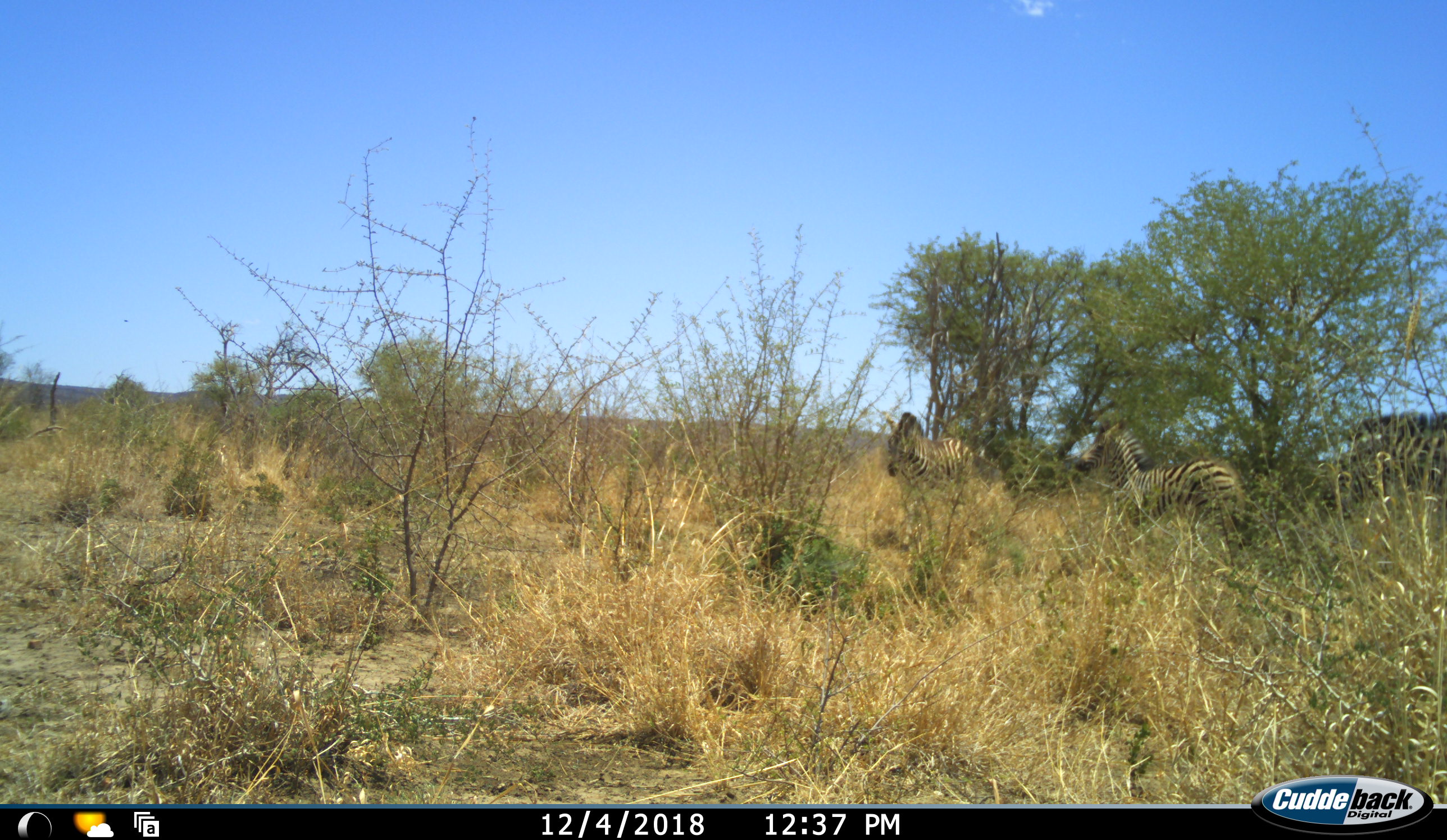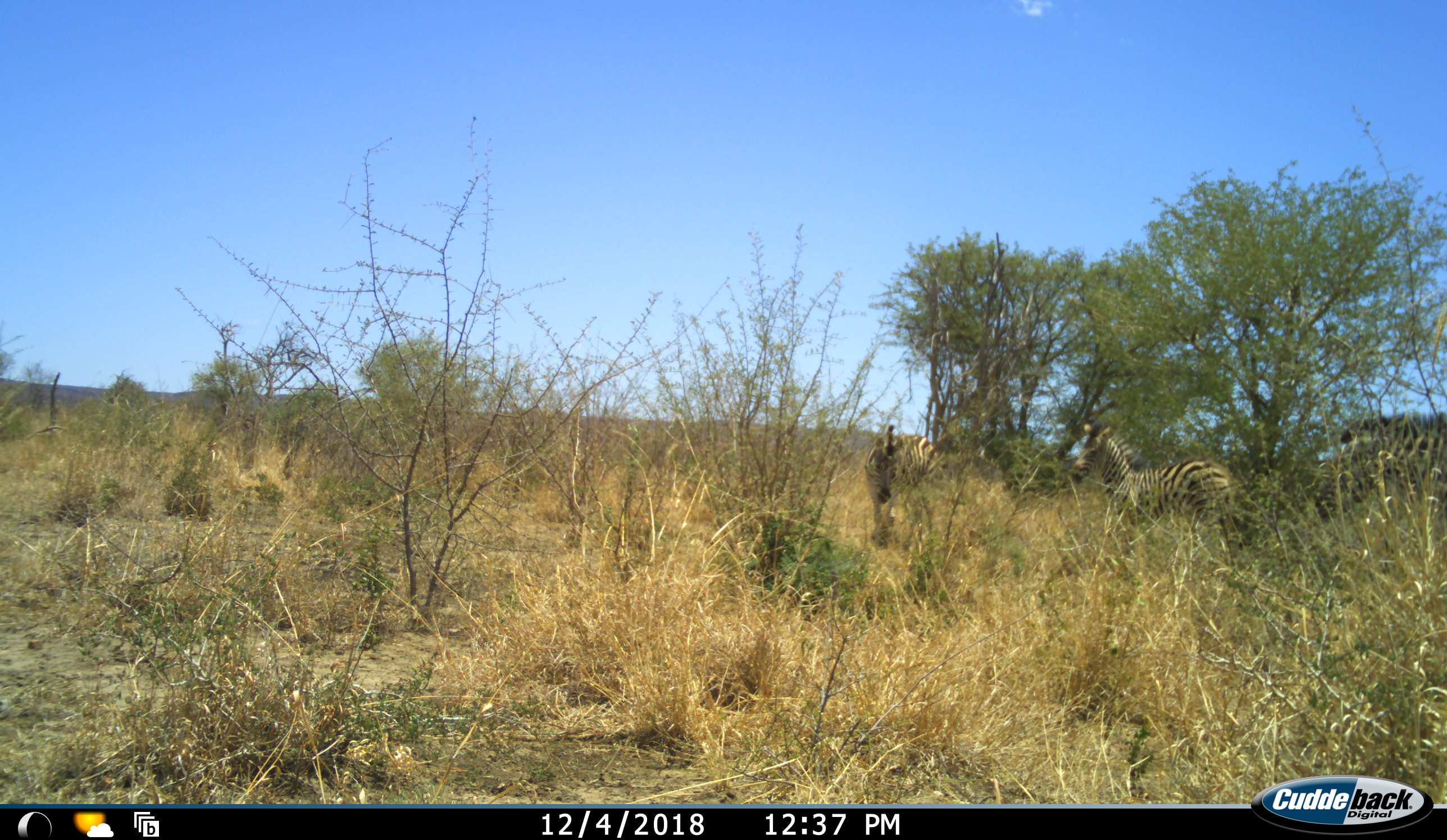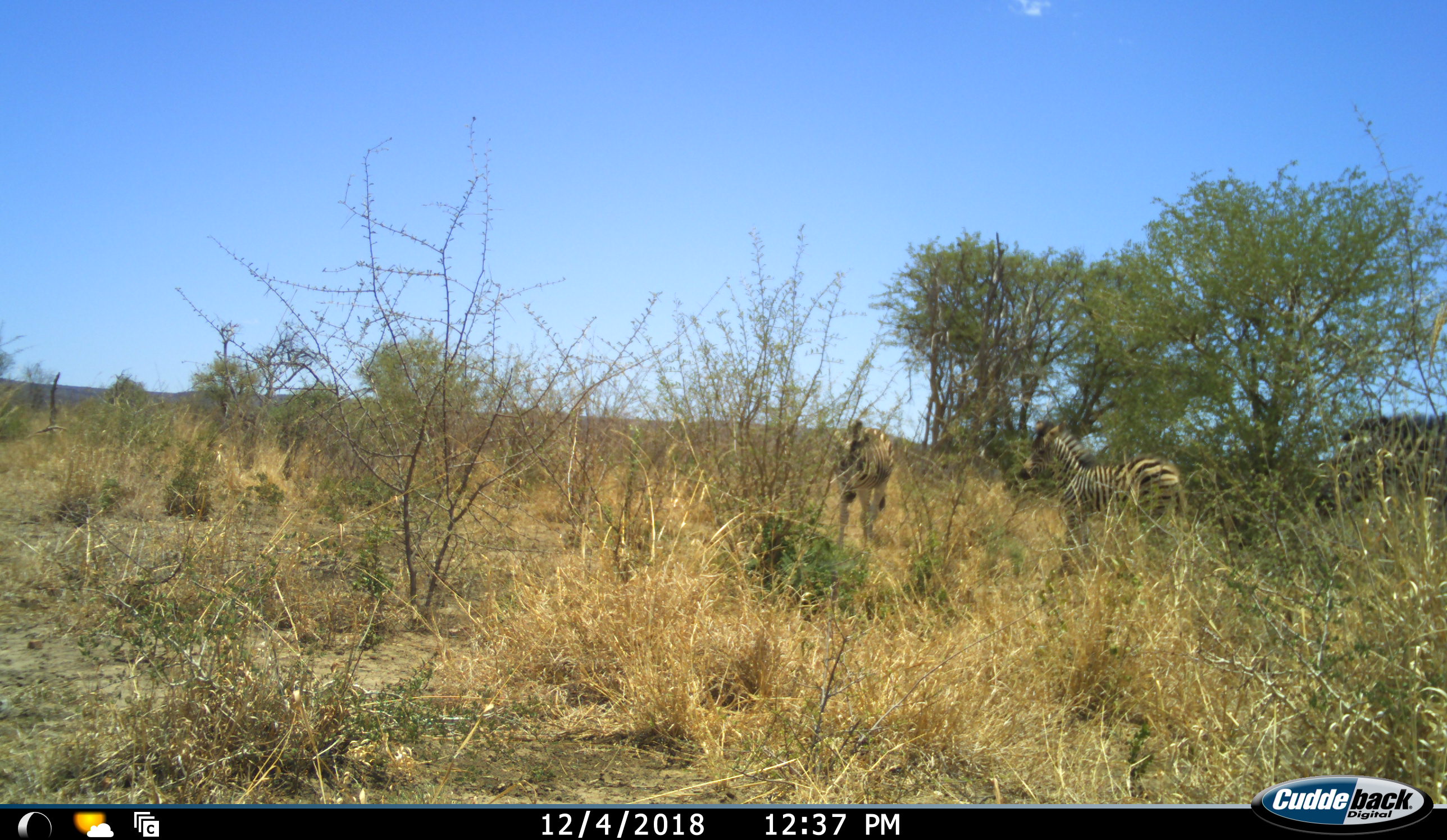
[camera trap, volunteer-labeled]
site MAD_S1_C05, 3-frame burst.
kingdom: Animalia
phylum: Chordata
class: Mammalia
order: Perissodactyla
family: Equidae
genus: Equus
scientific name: Equus quagga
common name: plains zebra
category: zebraplains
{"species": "zebraplains (plains zebra) (Equus quagga)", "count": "3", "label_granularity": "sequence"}